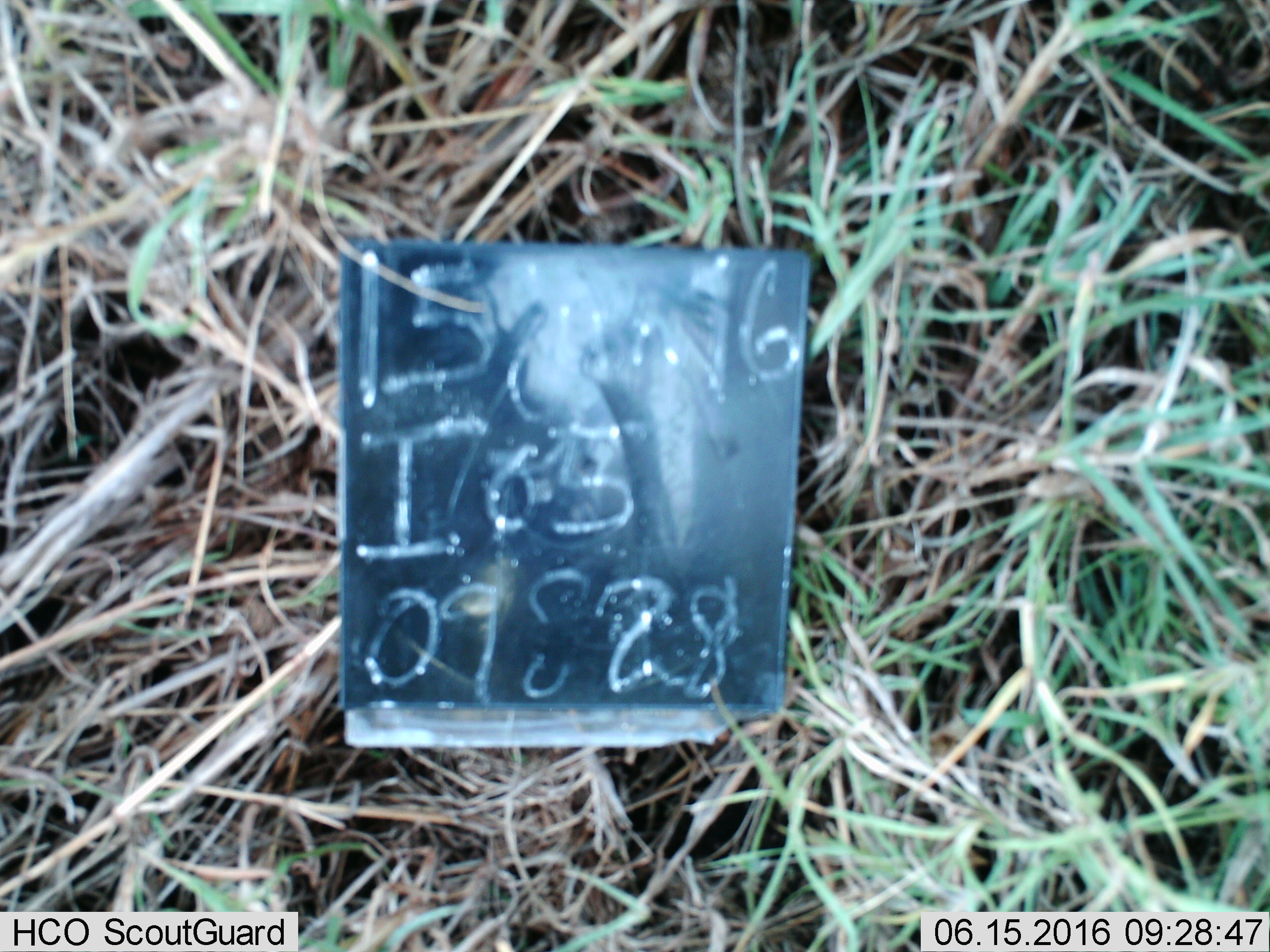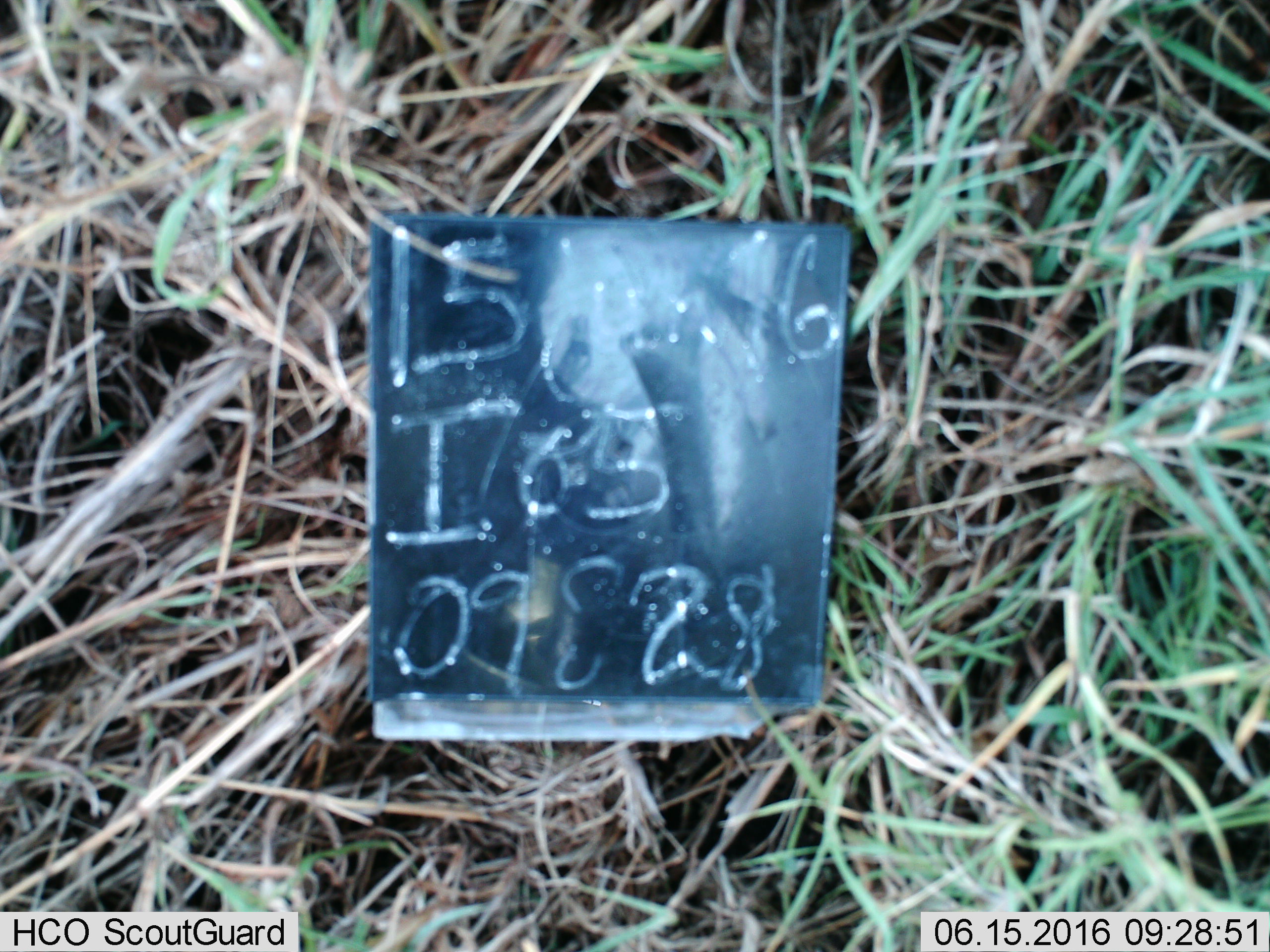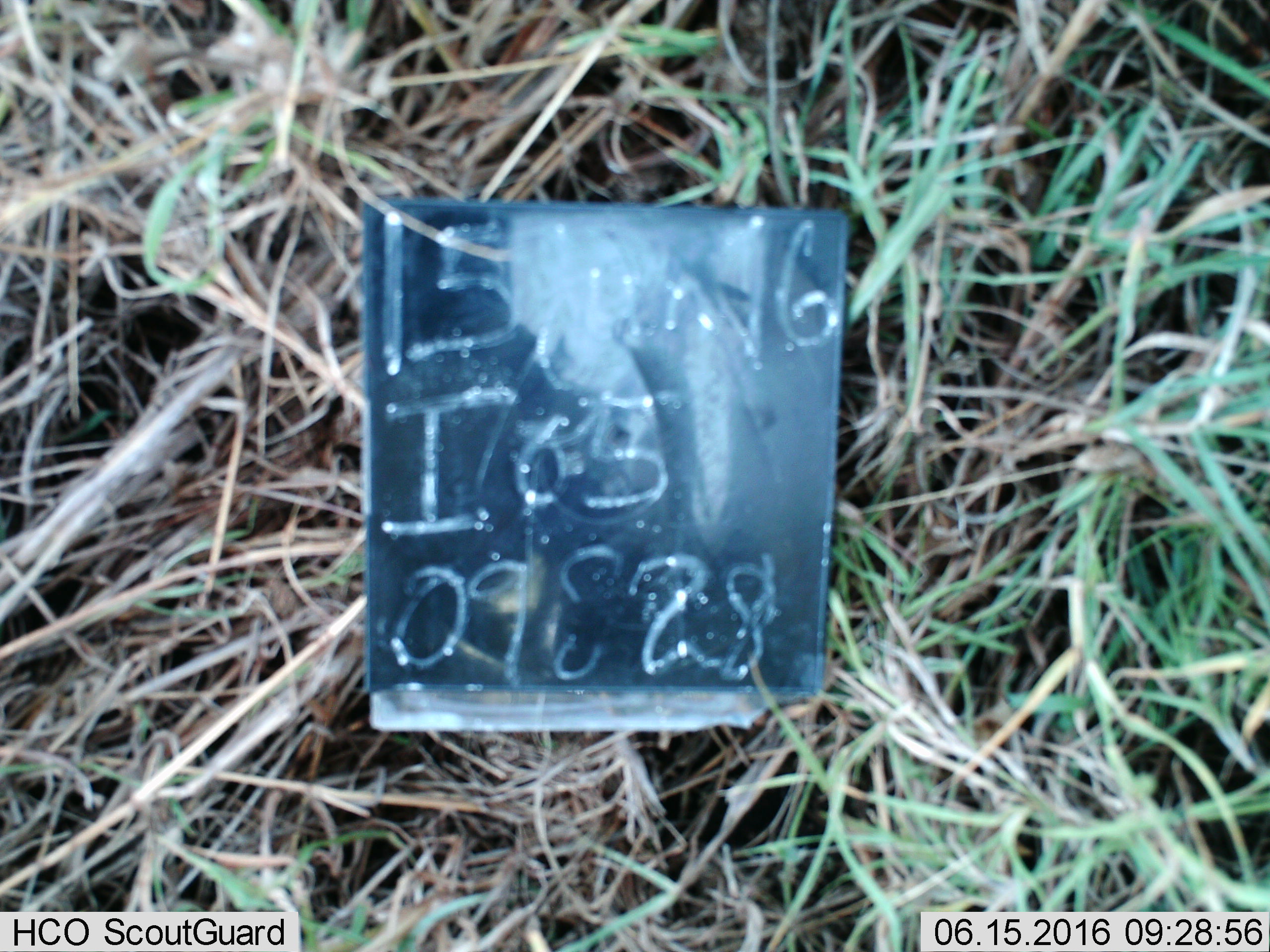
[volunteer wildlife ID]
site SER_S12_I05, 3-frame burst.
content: unidentified animal